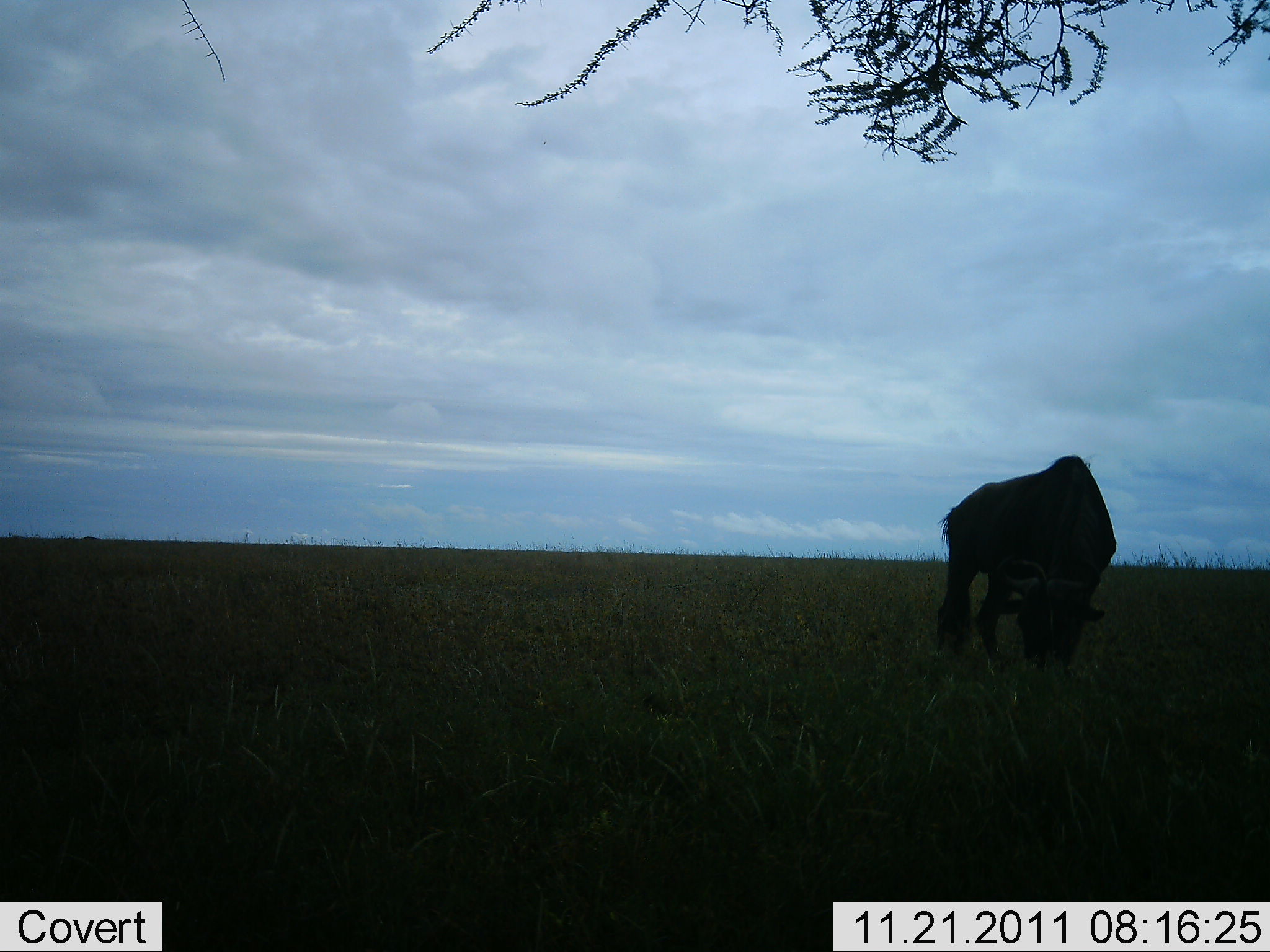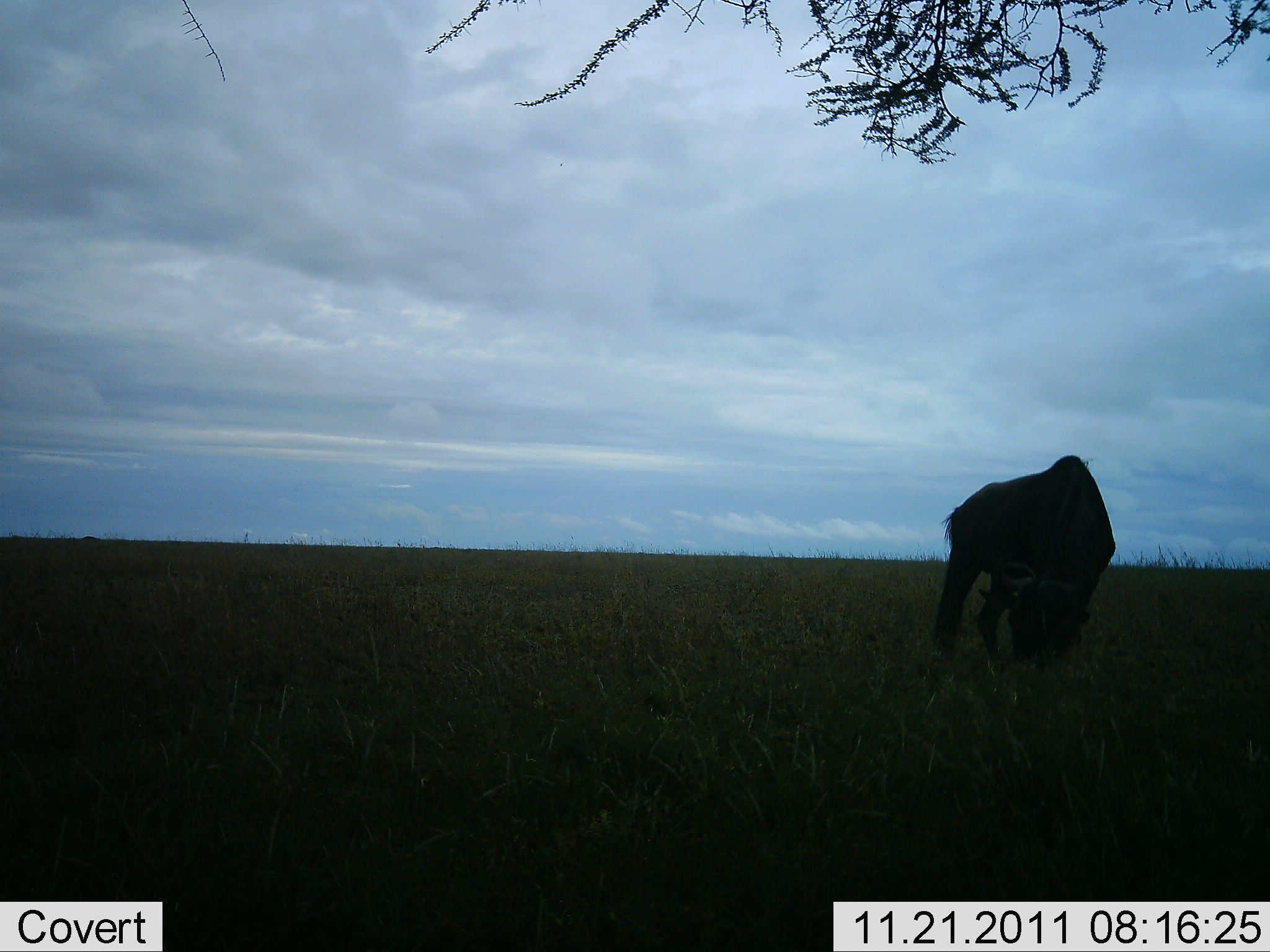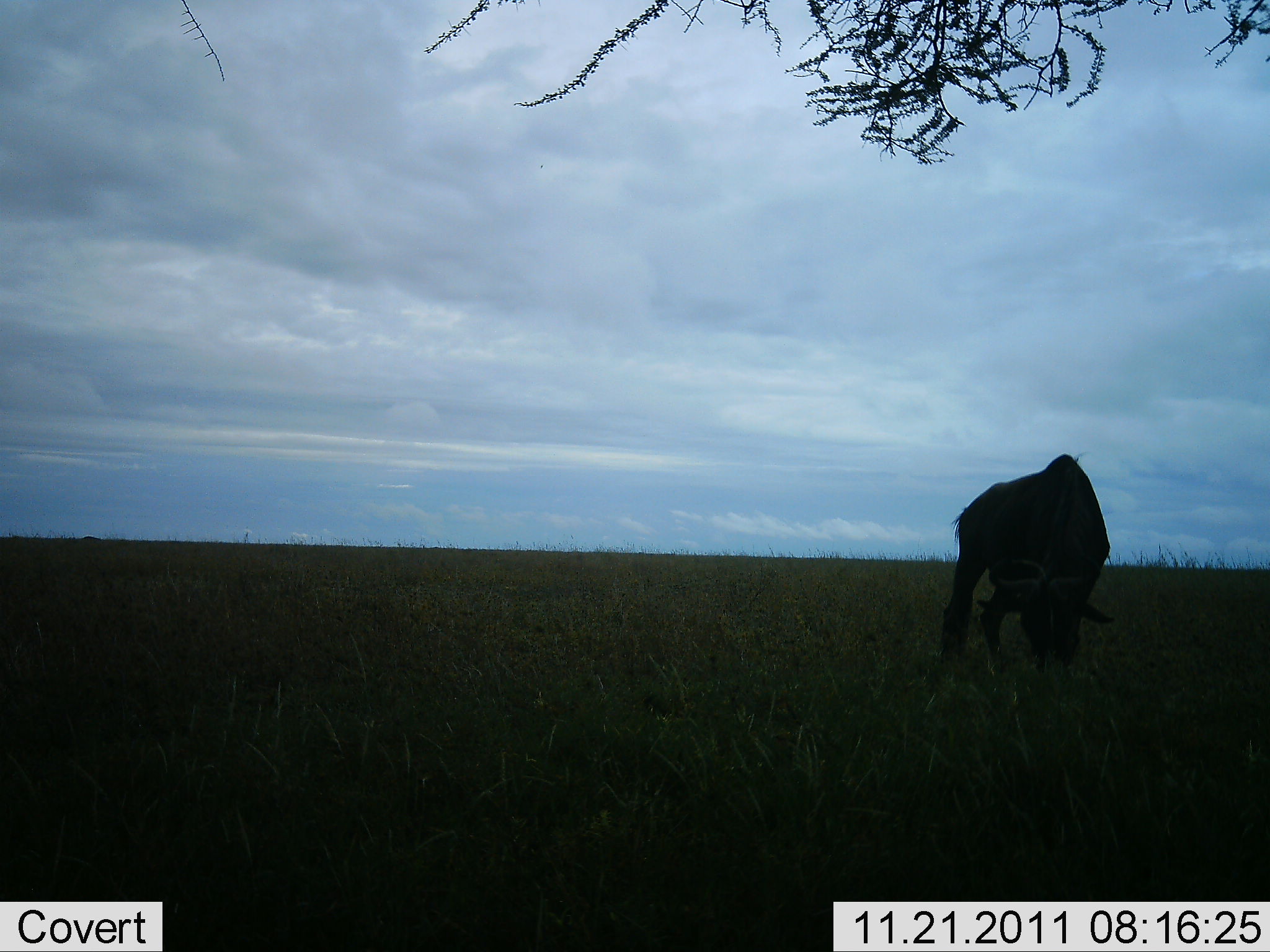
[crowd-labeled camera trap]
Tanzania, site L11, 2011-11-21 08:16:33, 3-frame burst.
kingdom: Animalia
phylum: Chordata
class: Mammalia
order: Artiodactyla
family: Bovidae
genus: Connochaetes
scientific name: Connochaetes taurinus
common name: blue wildebeest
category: wildebeest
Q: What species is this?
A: Wildebeest (blue wildebeest) (Connochaetes taurinus).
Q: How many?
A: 1.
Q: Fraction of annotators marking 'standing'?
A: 8%.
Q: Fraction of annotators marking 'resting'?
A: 0%.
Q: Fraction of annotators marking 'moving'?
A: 0%.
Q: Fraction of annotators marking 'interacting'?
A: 0%.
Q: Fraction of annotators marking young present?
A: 0%.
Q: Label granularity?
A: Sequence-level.